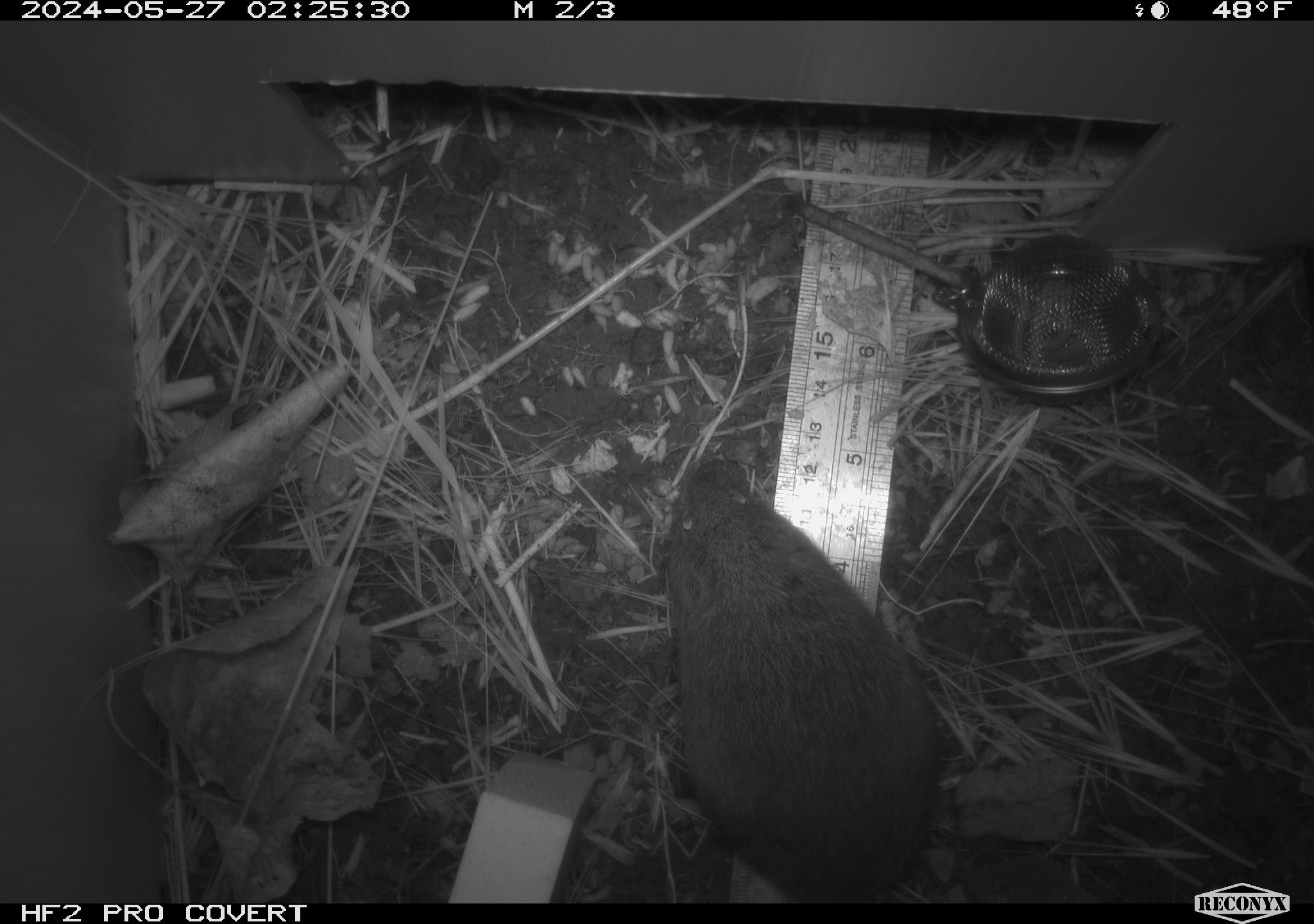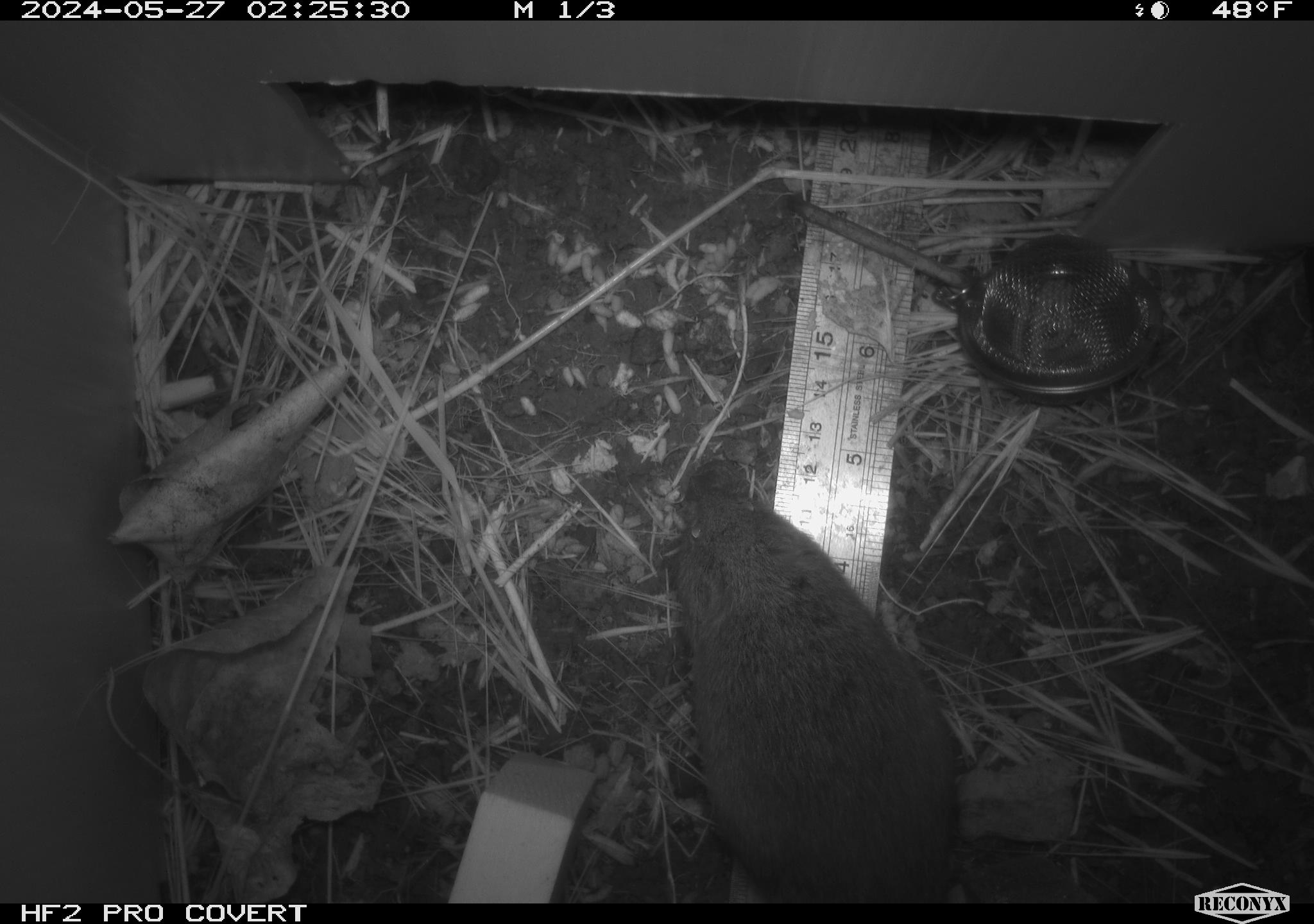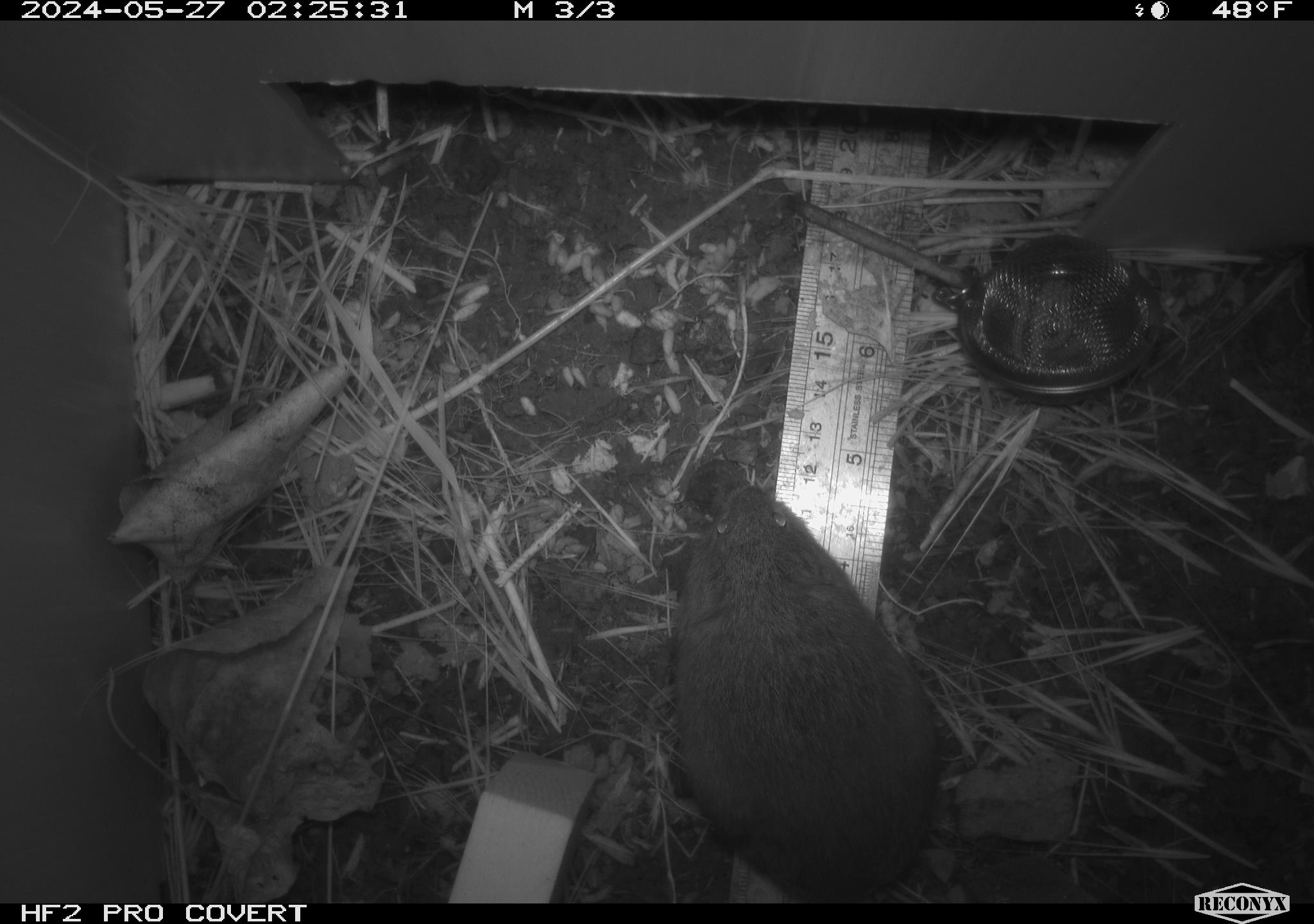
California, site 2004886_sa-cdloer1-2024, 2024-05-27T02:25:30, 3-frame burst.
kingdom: Animalia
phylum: Chordata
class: Mammalia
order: Rodentia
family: Cricetidae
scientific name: Arvicolinae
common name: voles, lemmings, and muskrats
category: arvicolinae subfamily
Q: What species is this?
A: Arvicolinae subfamily (voles, lemmings, and muskrats) (Arvicolinae).